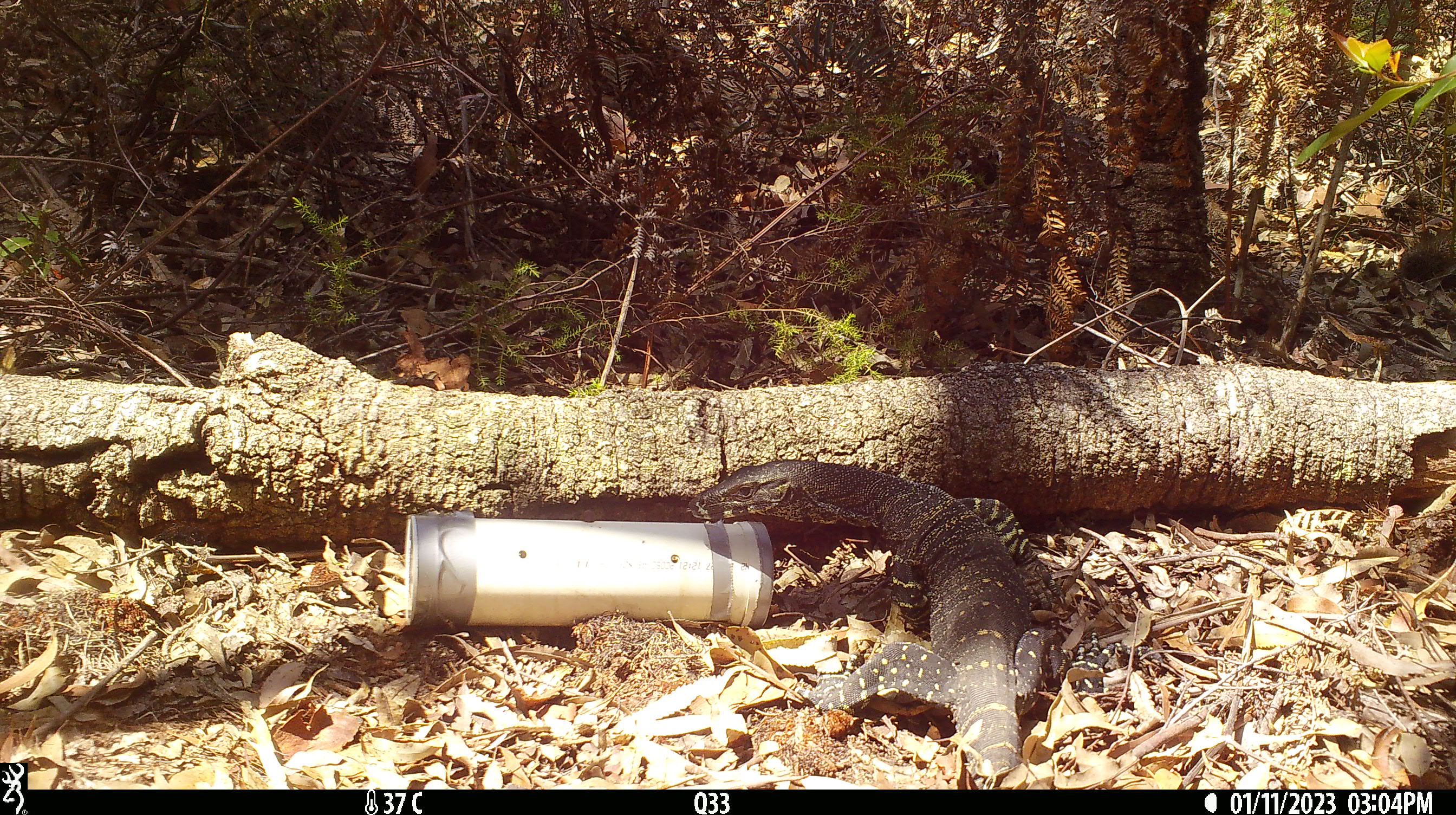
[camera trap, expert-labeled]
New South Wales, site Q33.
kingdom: Animalia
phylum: Chordata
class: Reptilia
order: Squamata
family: Varanidae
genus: Varanus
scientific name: Varanus varius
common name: lace monitor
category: goanna